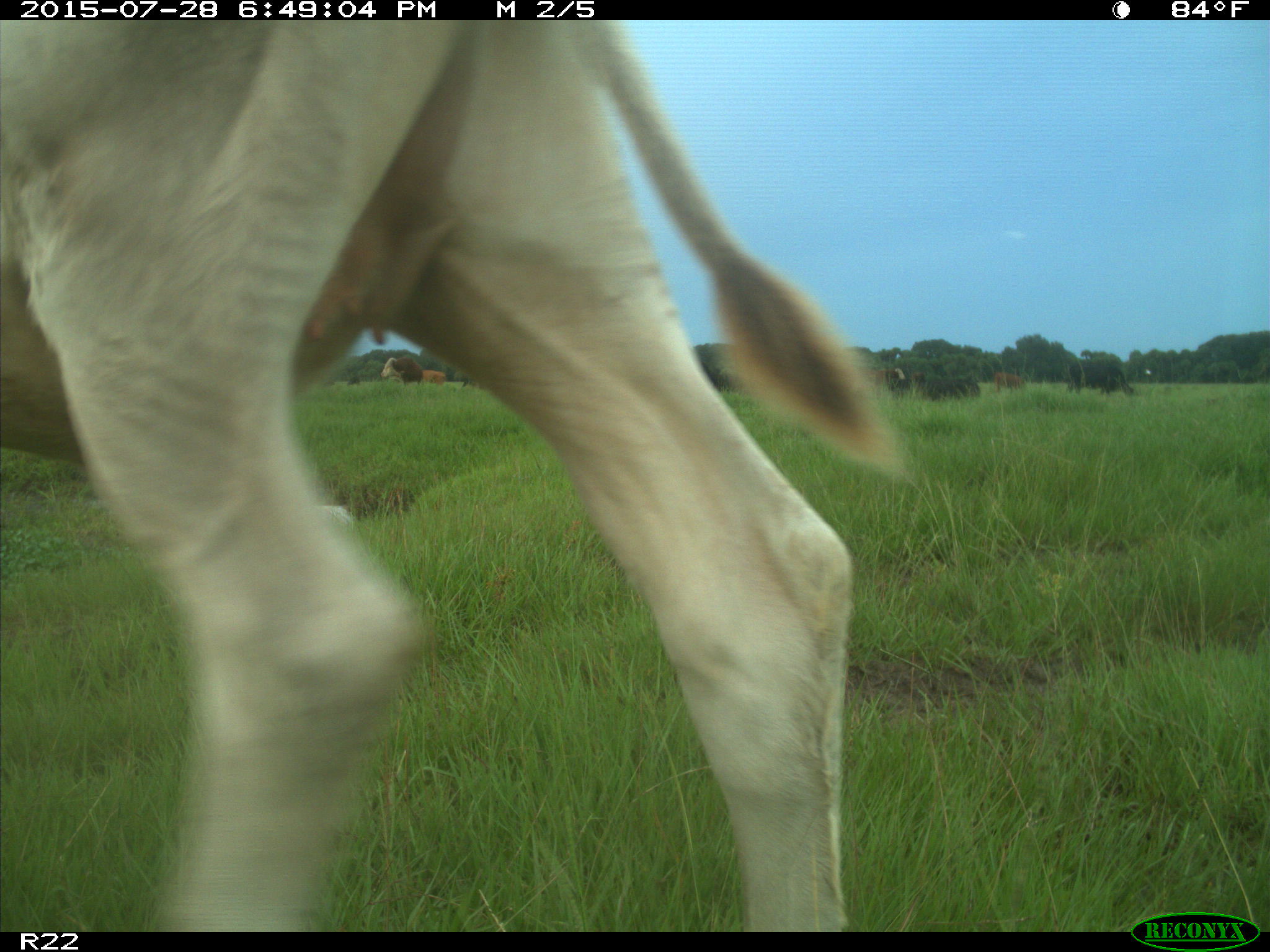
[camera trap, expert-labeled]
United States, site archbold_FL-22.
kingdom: Animalia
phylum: Chordata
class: Mammalia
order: Artiodactyla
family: Bovidae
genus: Bos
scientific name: Bos taurus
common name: domestic cow